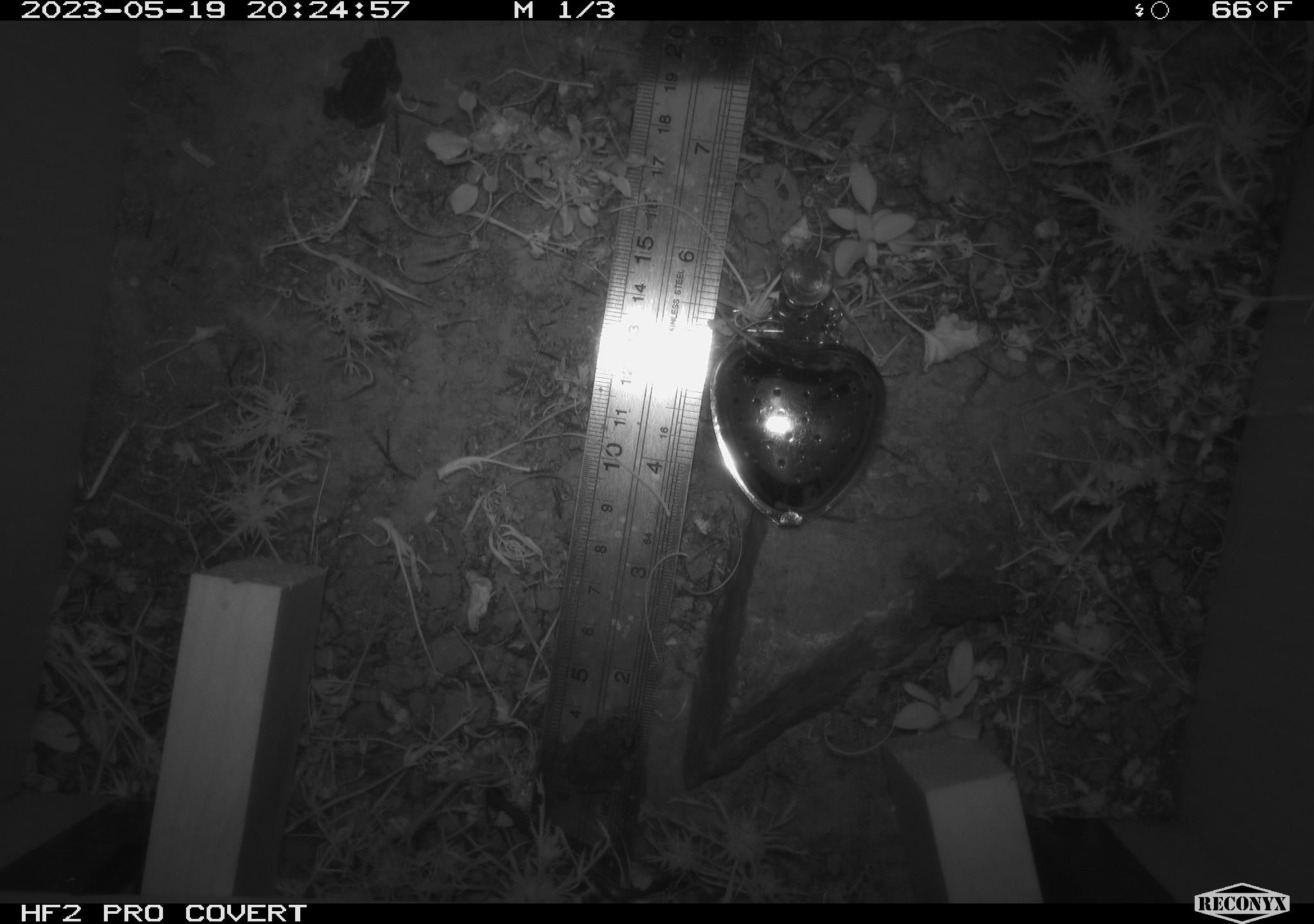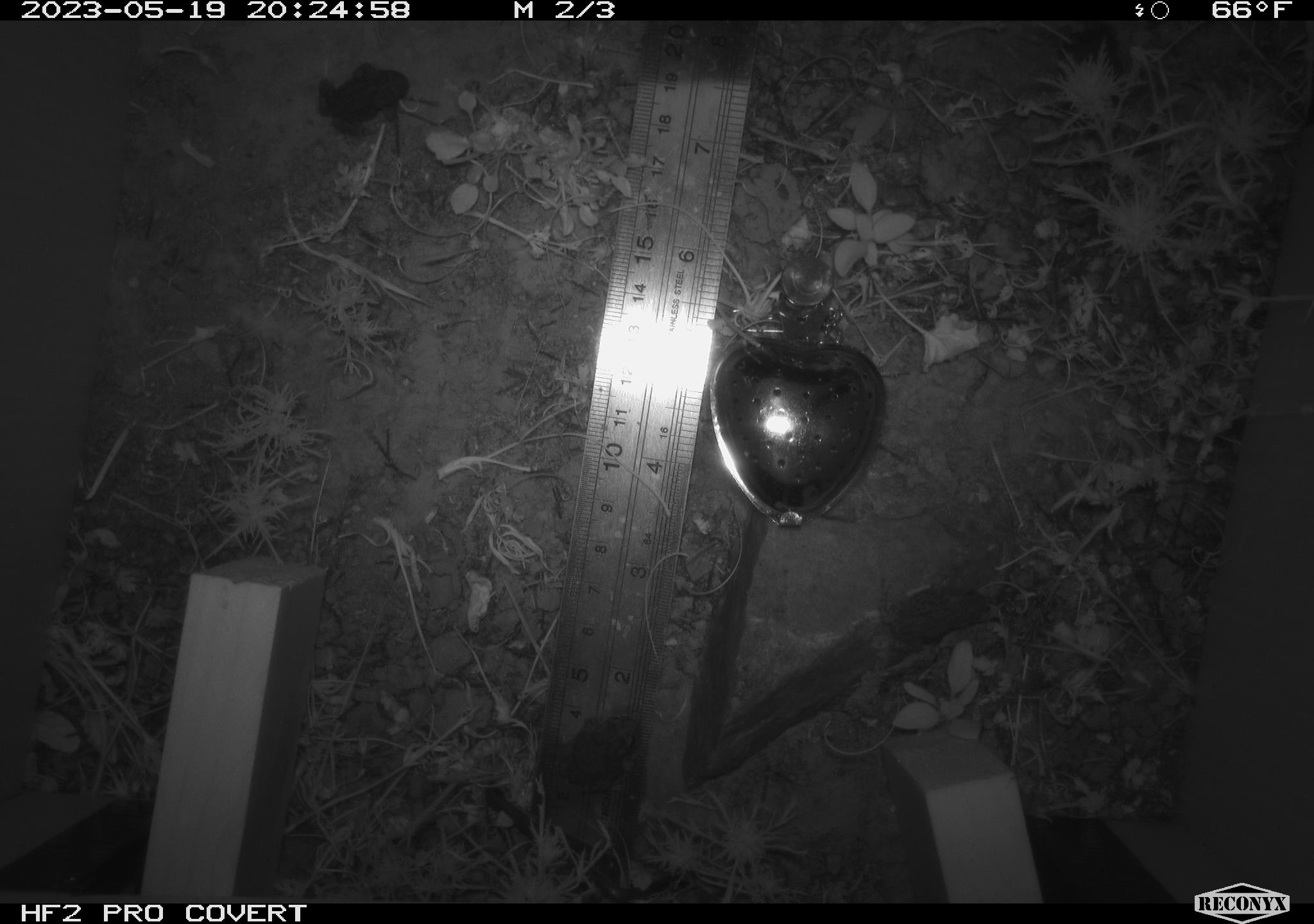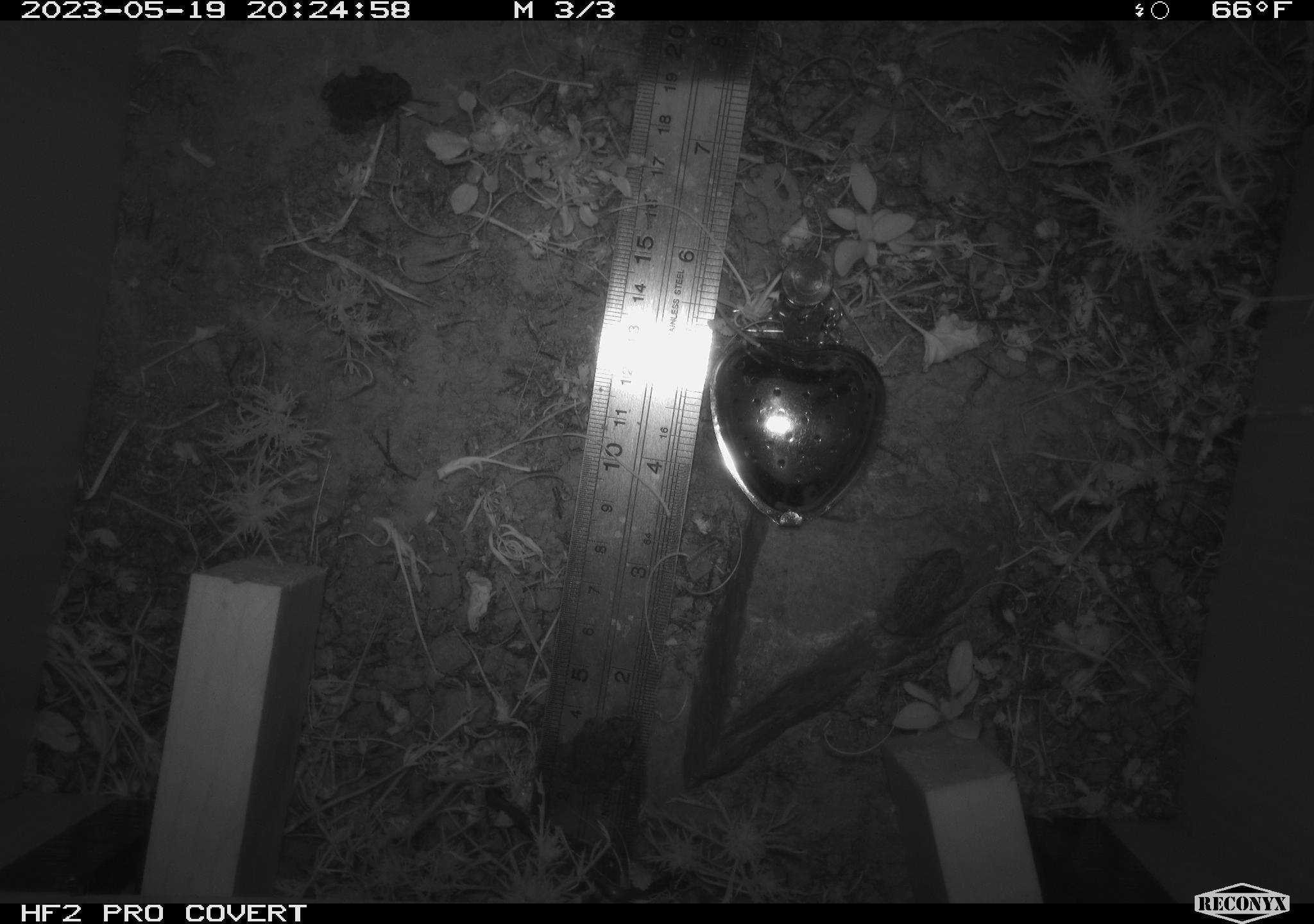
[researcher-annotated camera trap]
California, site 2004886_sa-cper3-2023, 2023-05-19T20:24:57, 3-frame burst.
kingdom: Animalia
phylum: Chordata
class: Amphibia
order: Anura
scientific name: Anura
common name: frogs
Frogs (Anura).